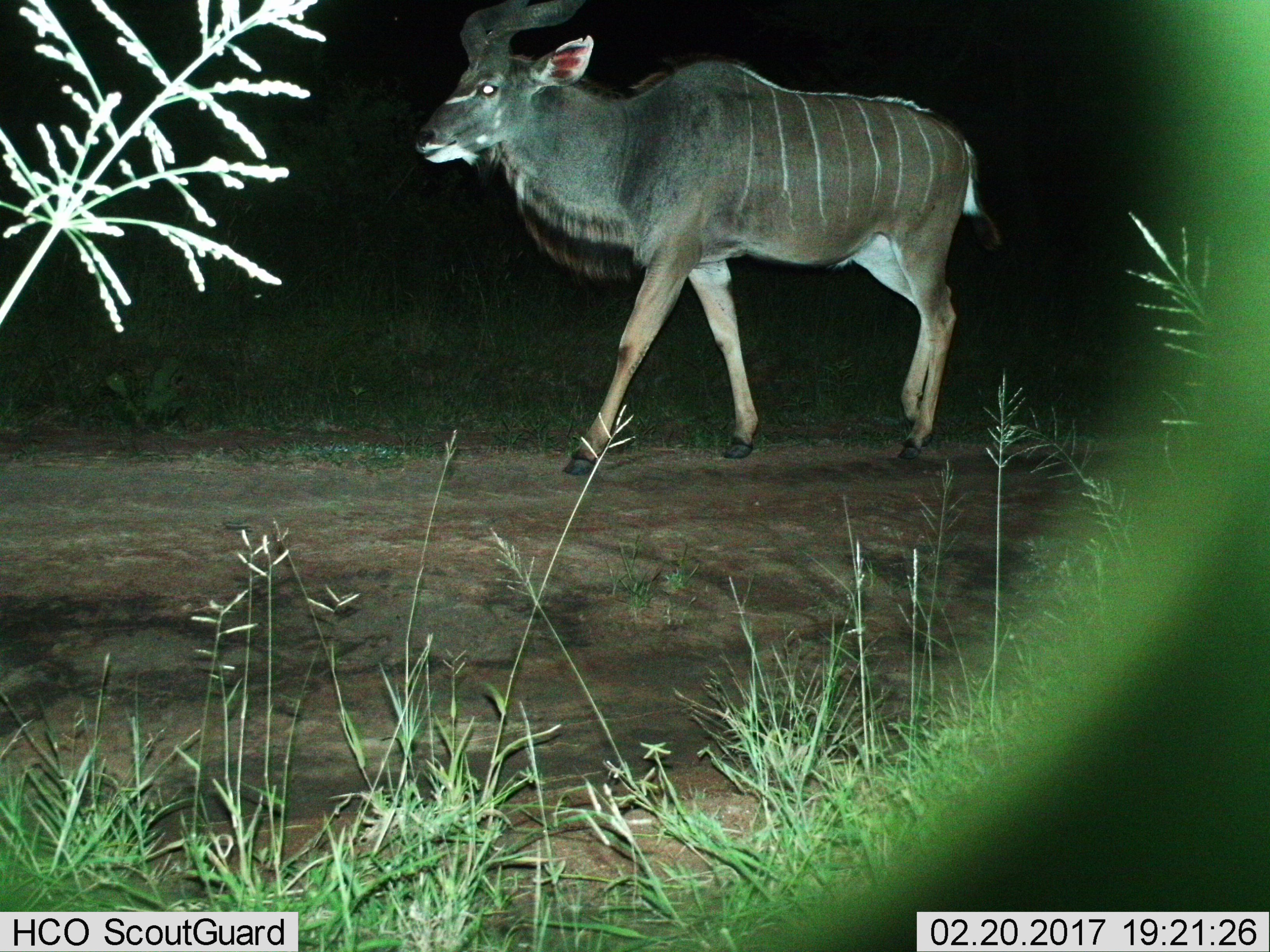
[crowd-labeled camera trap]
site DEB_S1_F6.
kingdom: Animalia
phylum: Chordata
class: Mammalia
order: Artiodactyla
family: Bovidae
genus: Tragelaphus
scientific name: Tragelaphus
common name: kudu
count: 1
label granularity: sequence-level